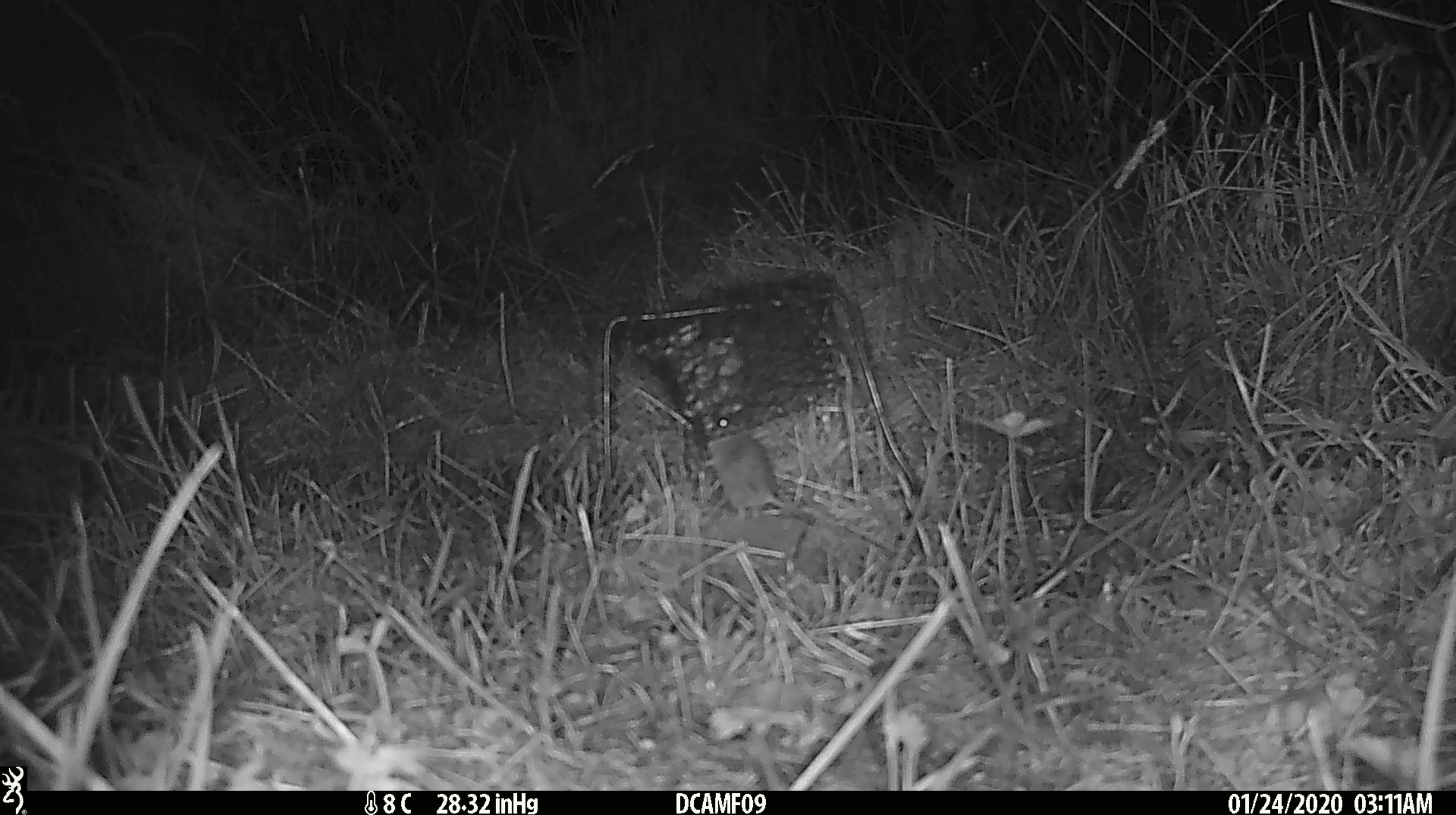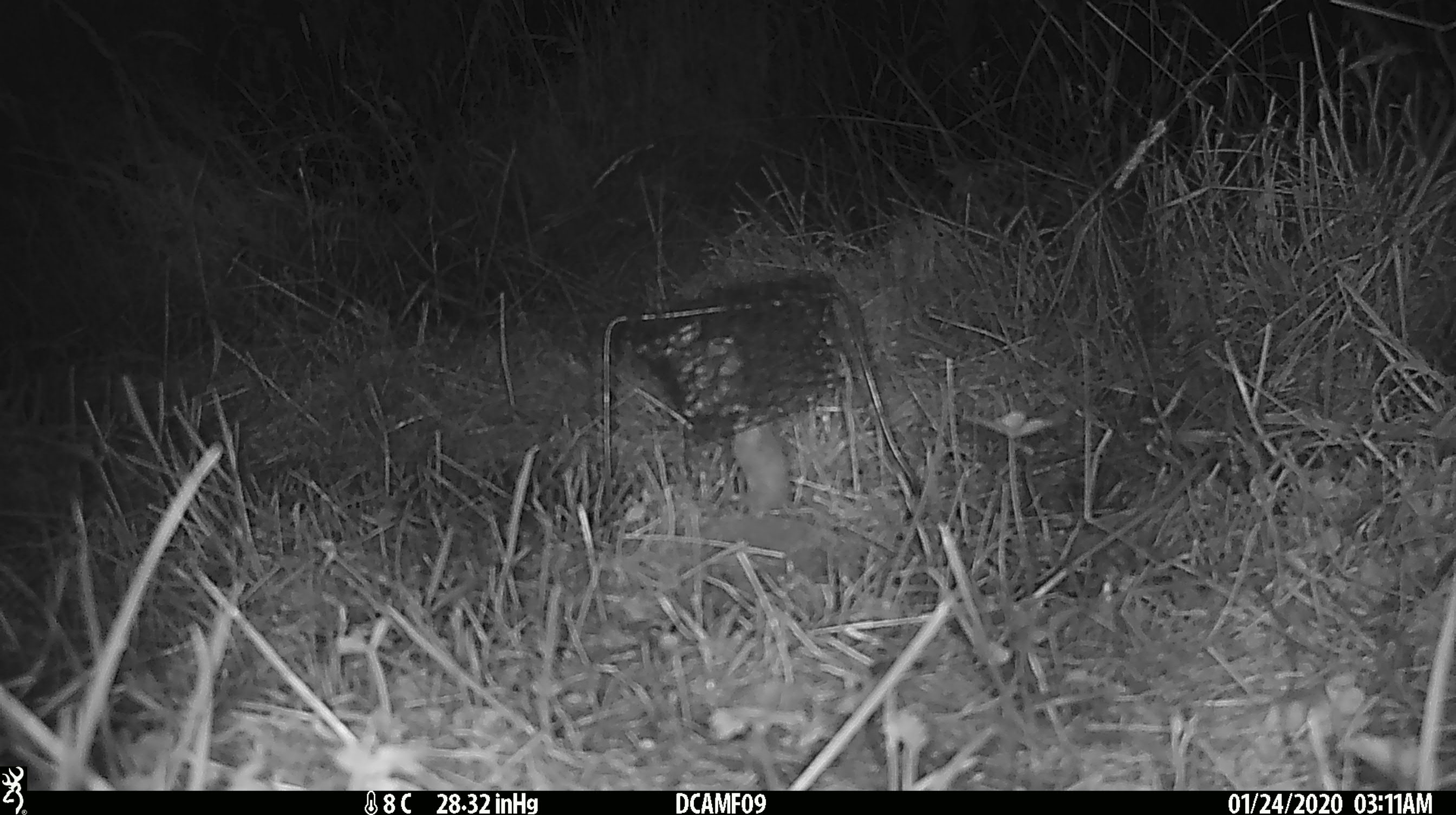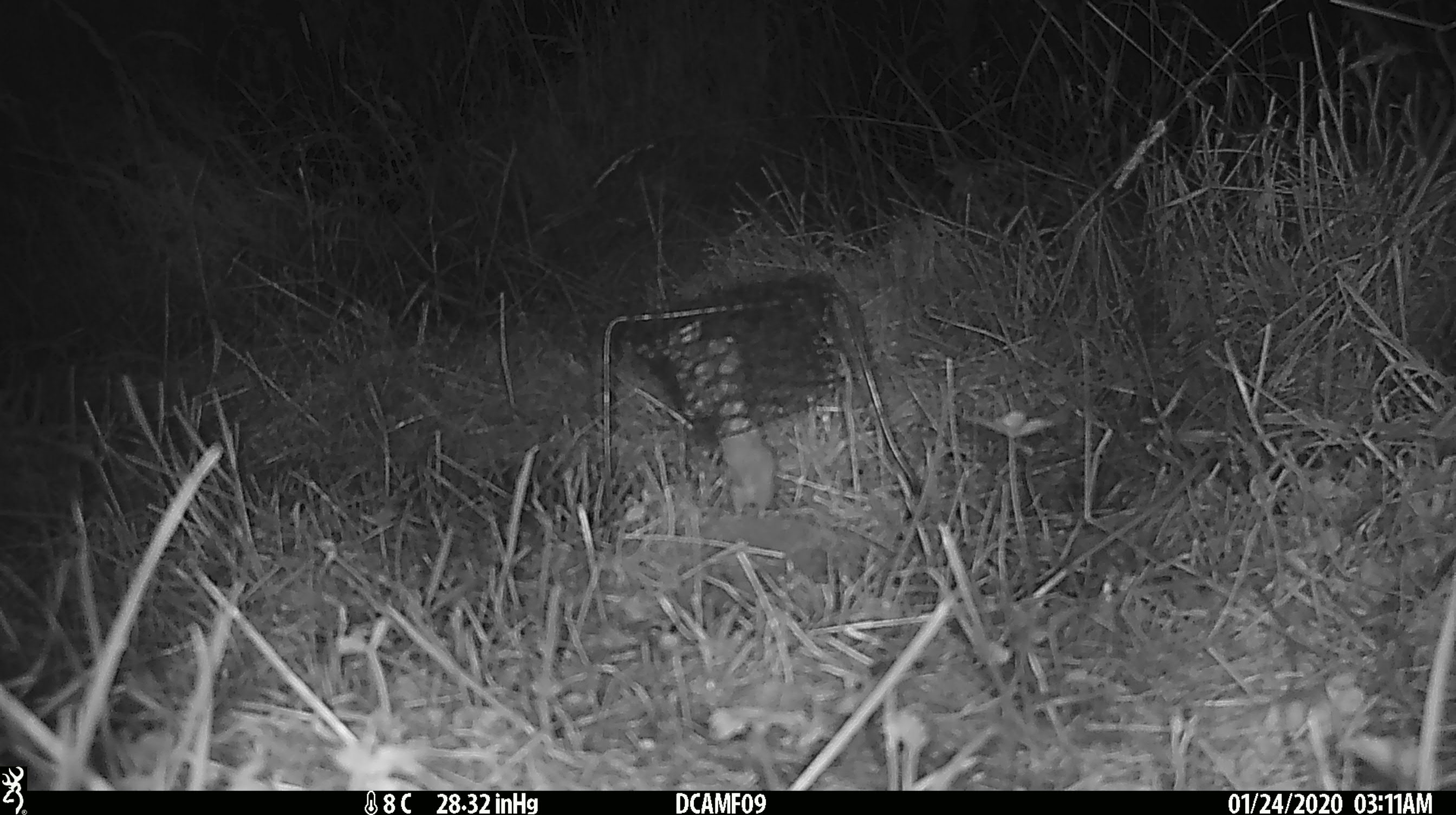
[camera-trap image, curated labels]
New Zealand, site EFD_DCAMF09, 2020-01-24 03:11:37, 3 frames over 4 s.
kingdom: Animalia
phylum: Chordata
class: Mammalia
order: Rodentia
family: Muridae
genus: Mus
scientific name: Mus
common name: mouse